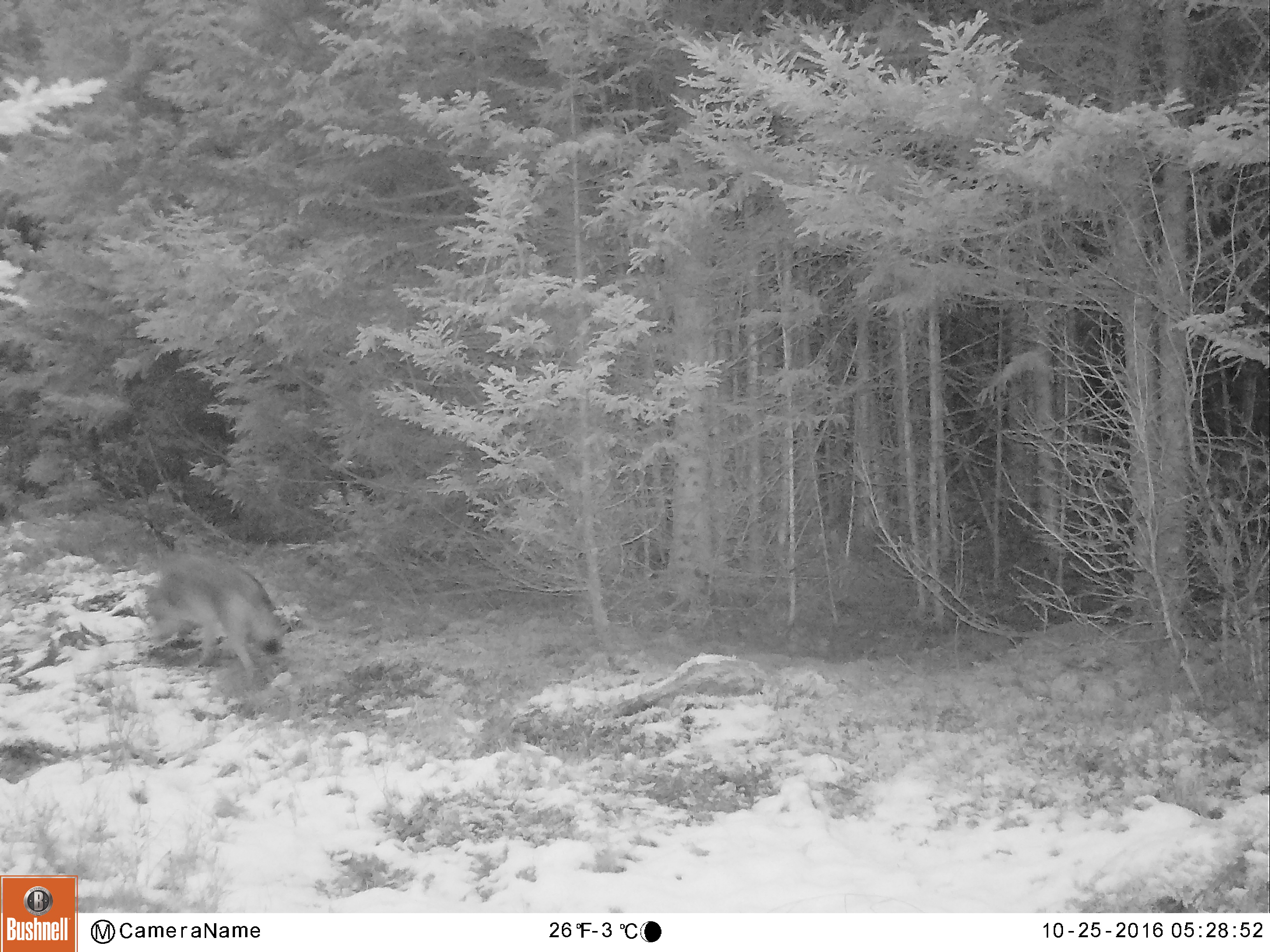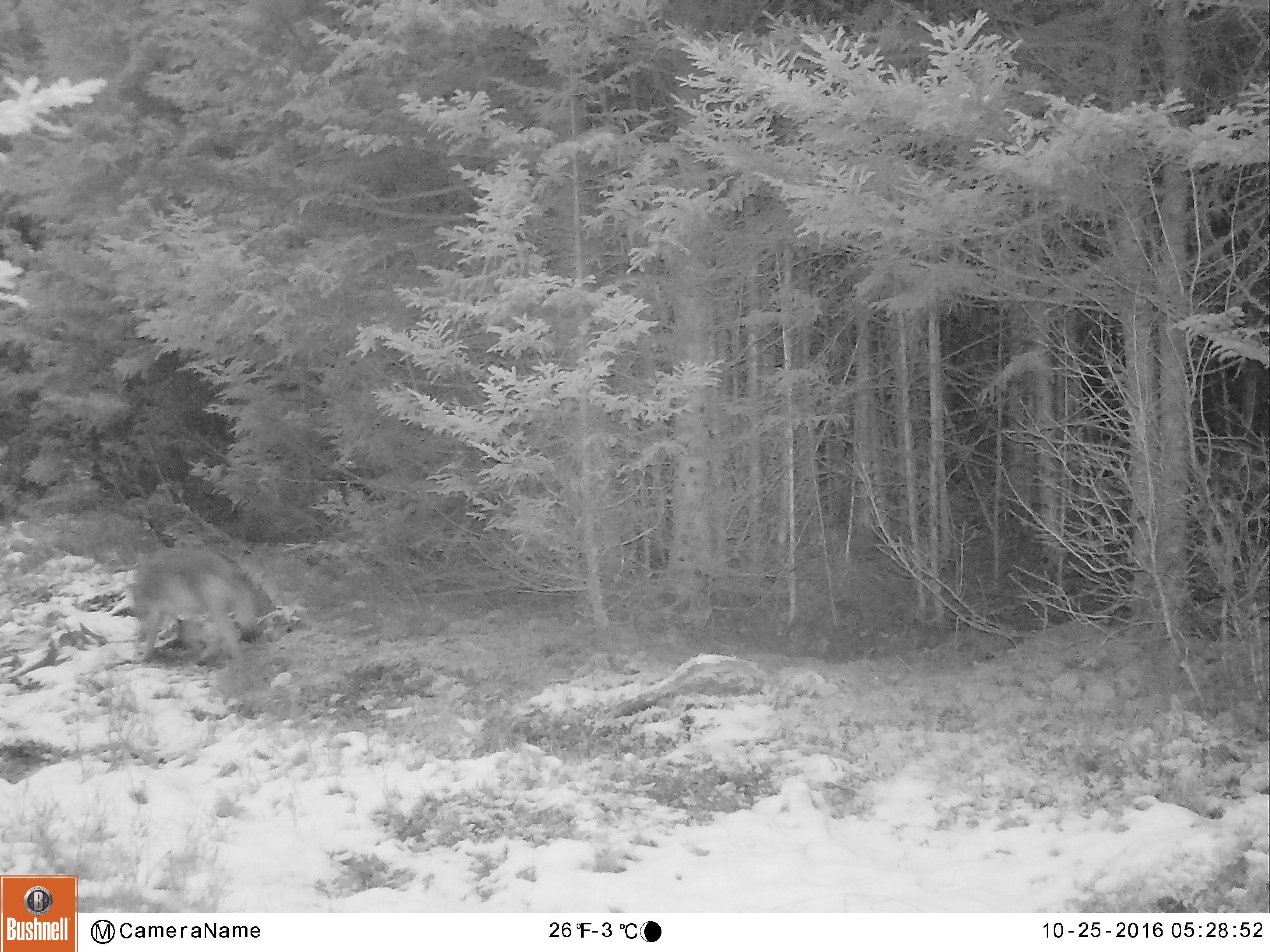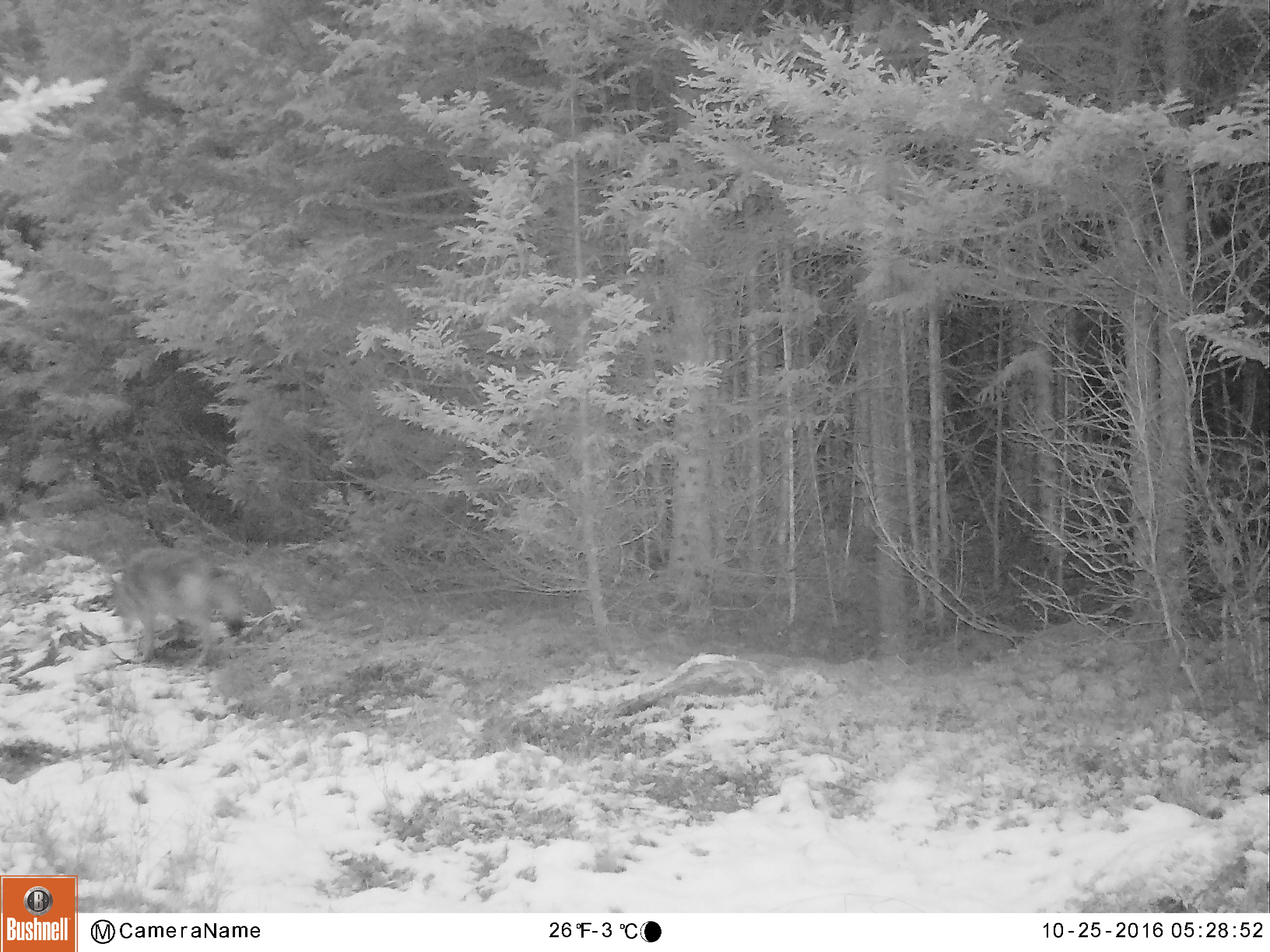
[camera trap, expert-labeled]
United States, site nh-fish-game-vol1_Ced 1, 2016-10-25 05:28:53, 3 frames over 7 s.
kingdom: Animalia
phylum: Chordata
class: Mammalia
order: Carnivora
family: Canidae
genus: Canis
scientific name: Canis latrans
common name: coyote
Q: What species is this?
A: Coyote (Canis latrans).